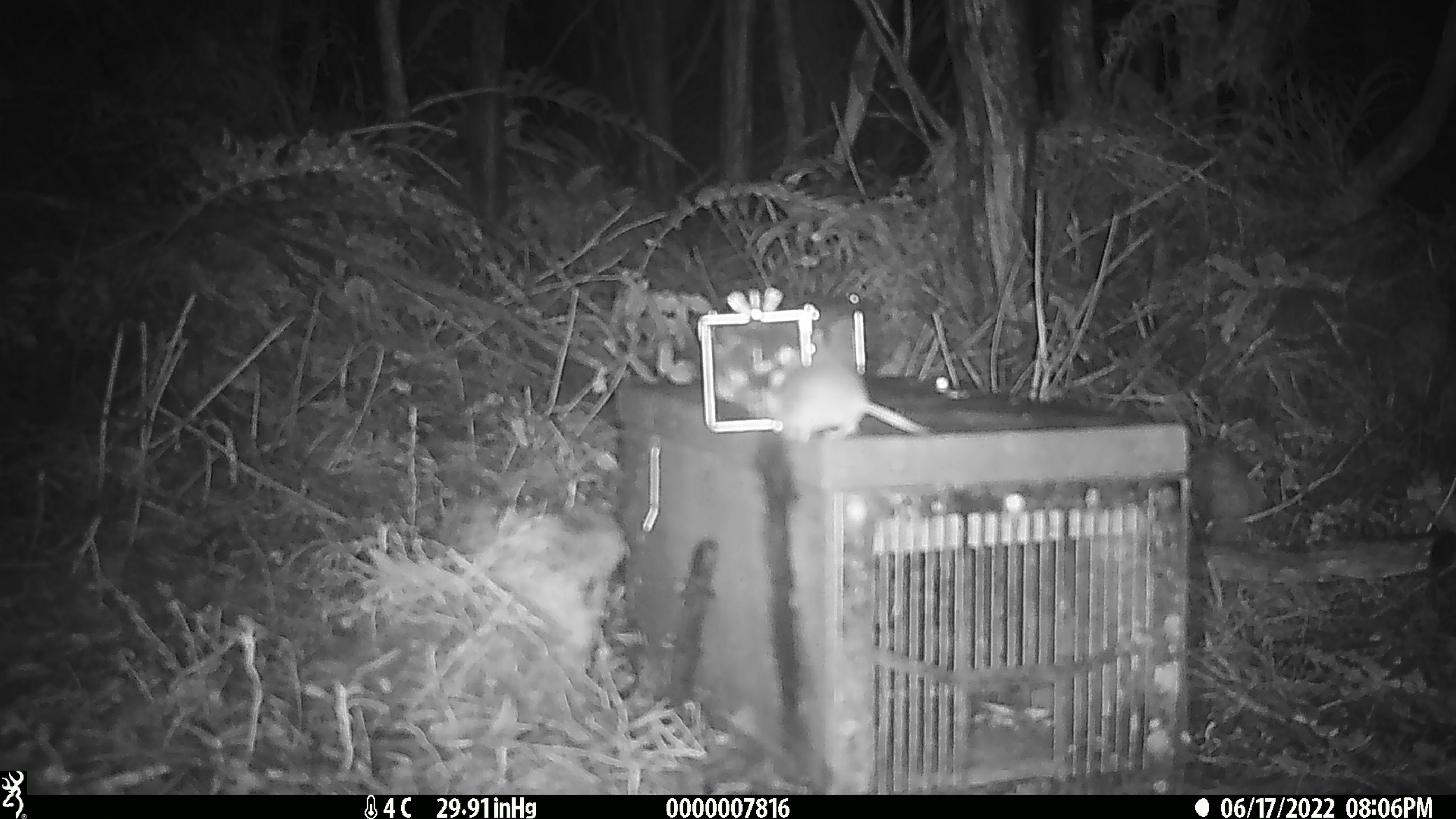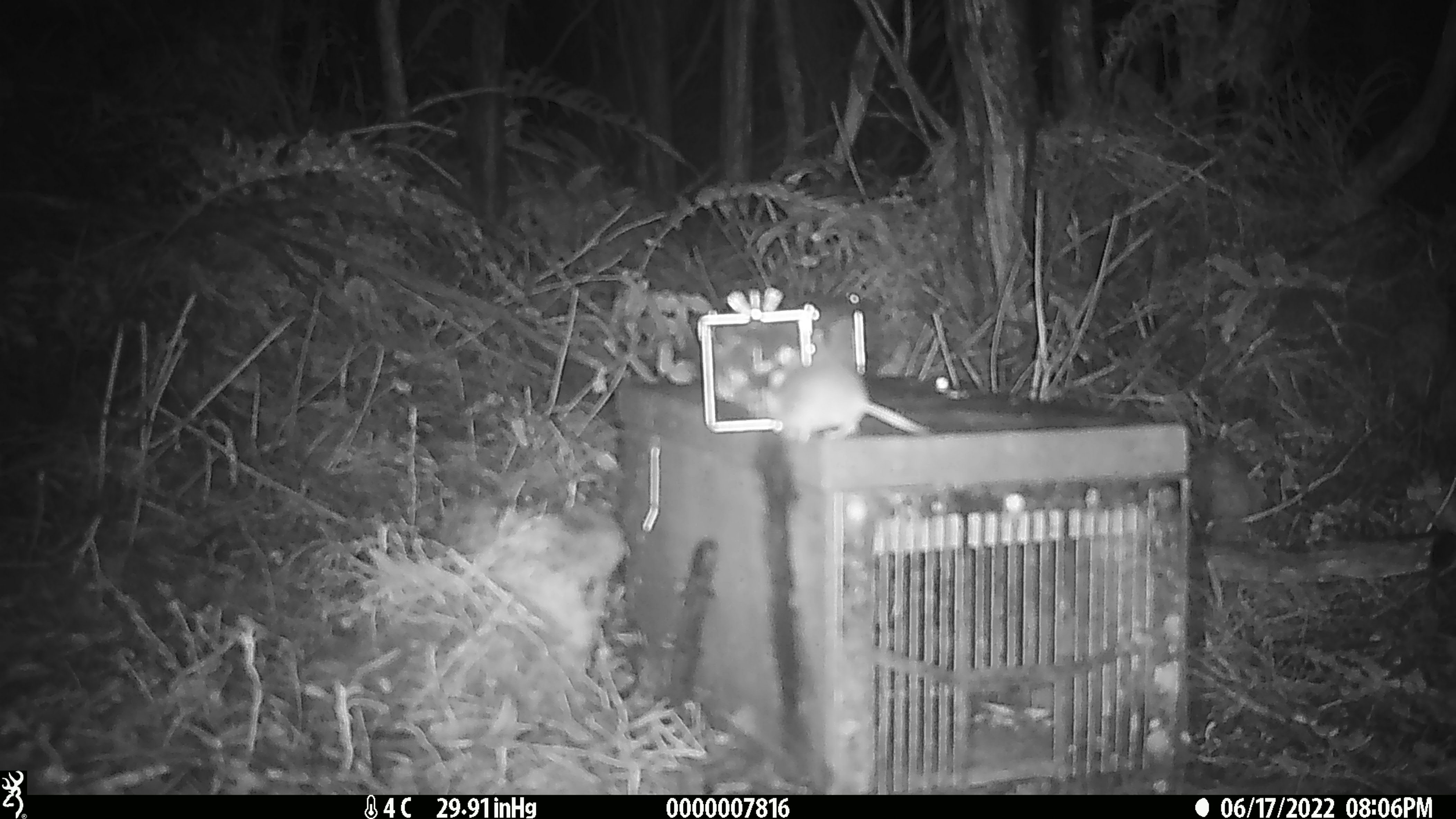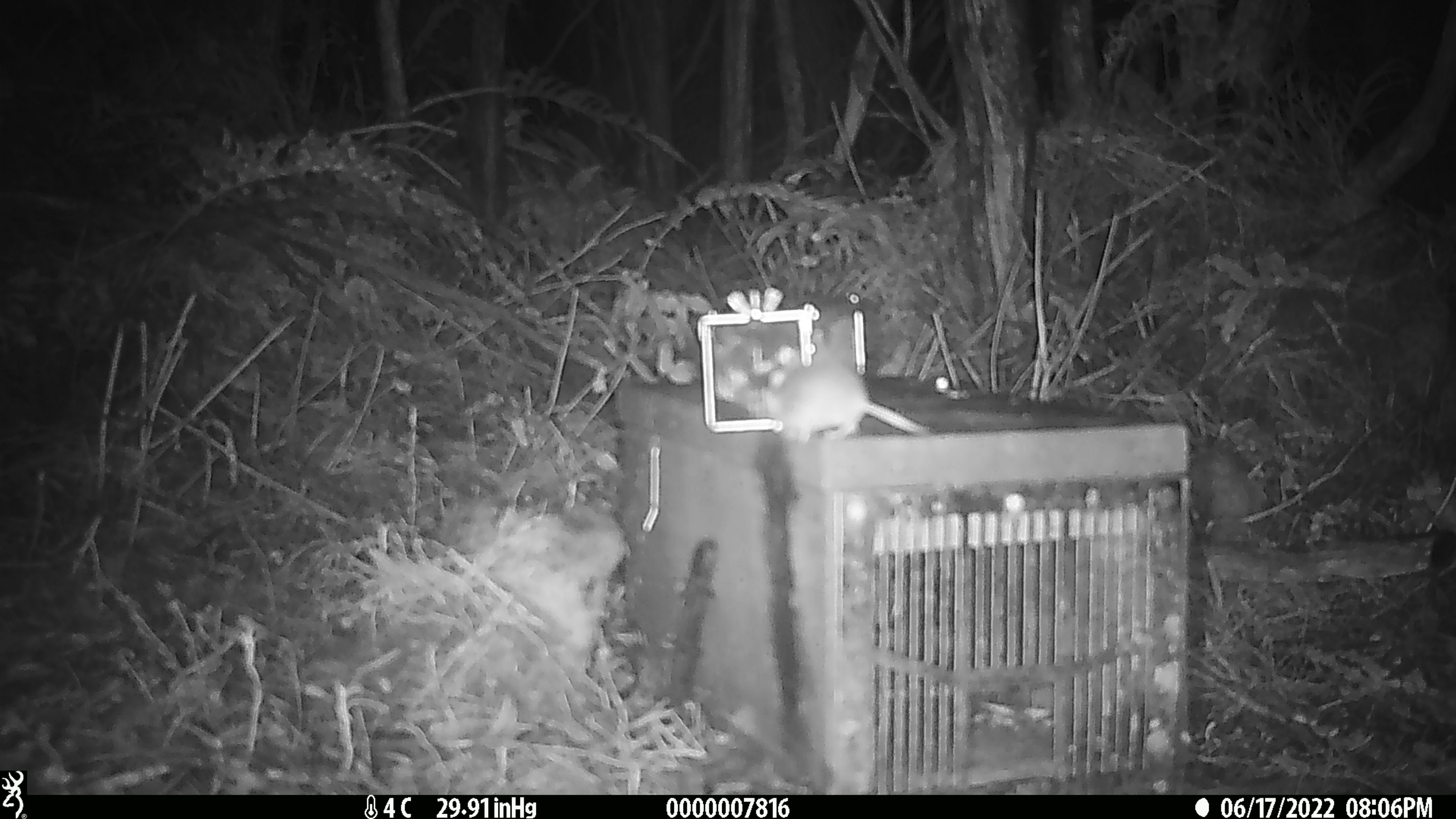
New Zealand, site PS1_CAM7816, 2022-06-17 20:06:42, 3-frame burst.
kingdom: Animalia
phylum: Chordata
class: Mammalia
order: Rodentia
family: Muridae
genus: Mus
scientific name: Mus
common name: mouse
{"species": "mouse (Mus)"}